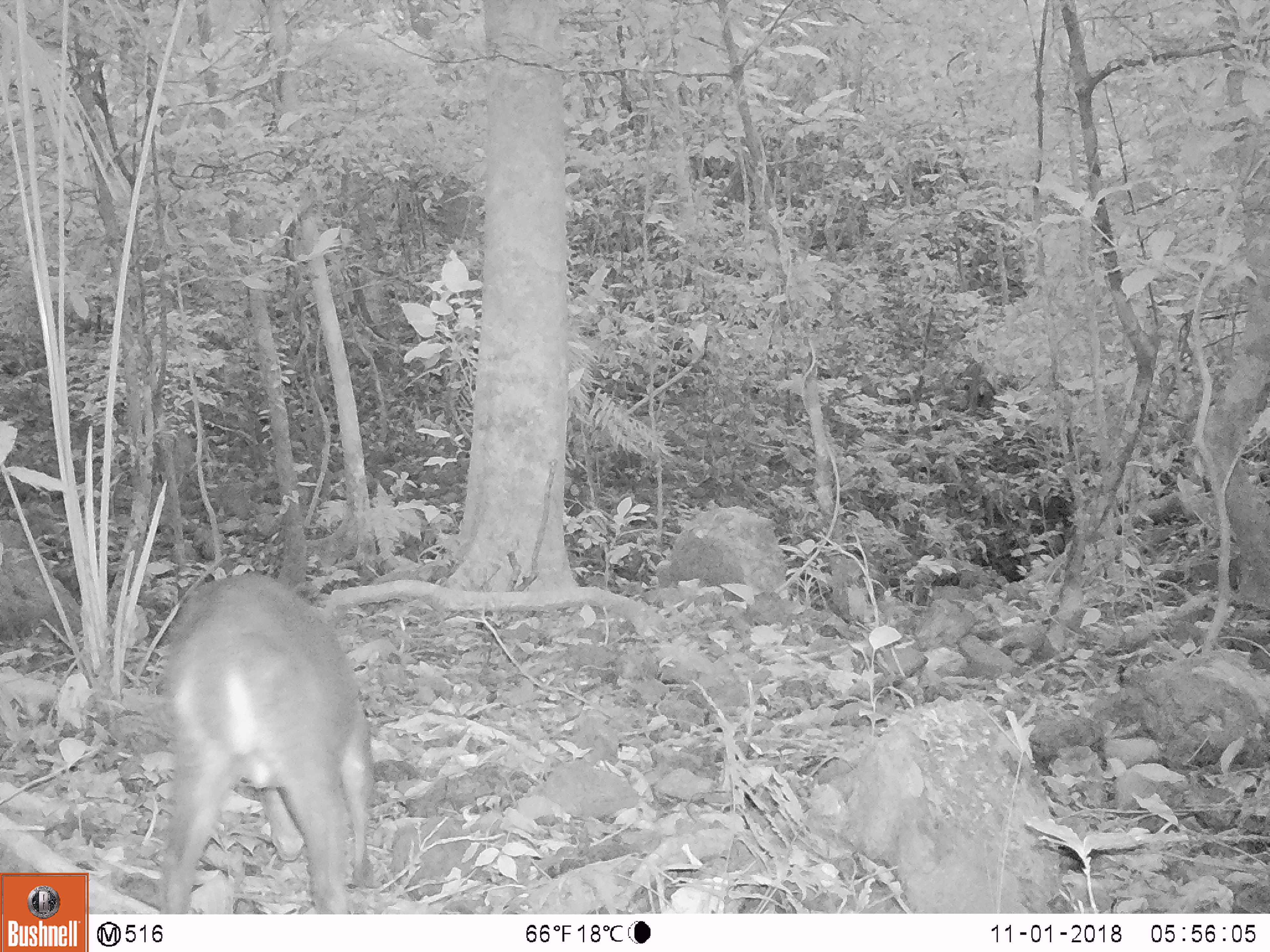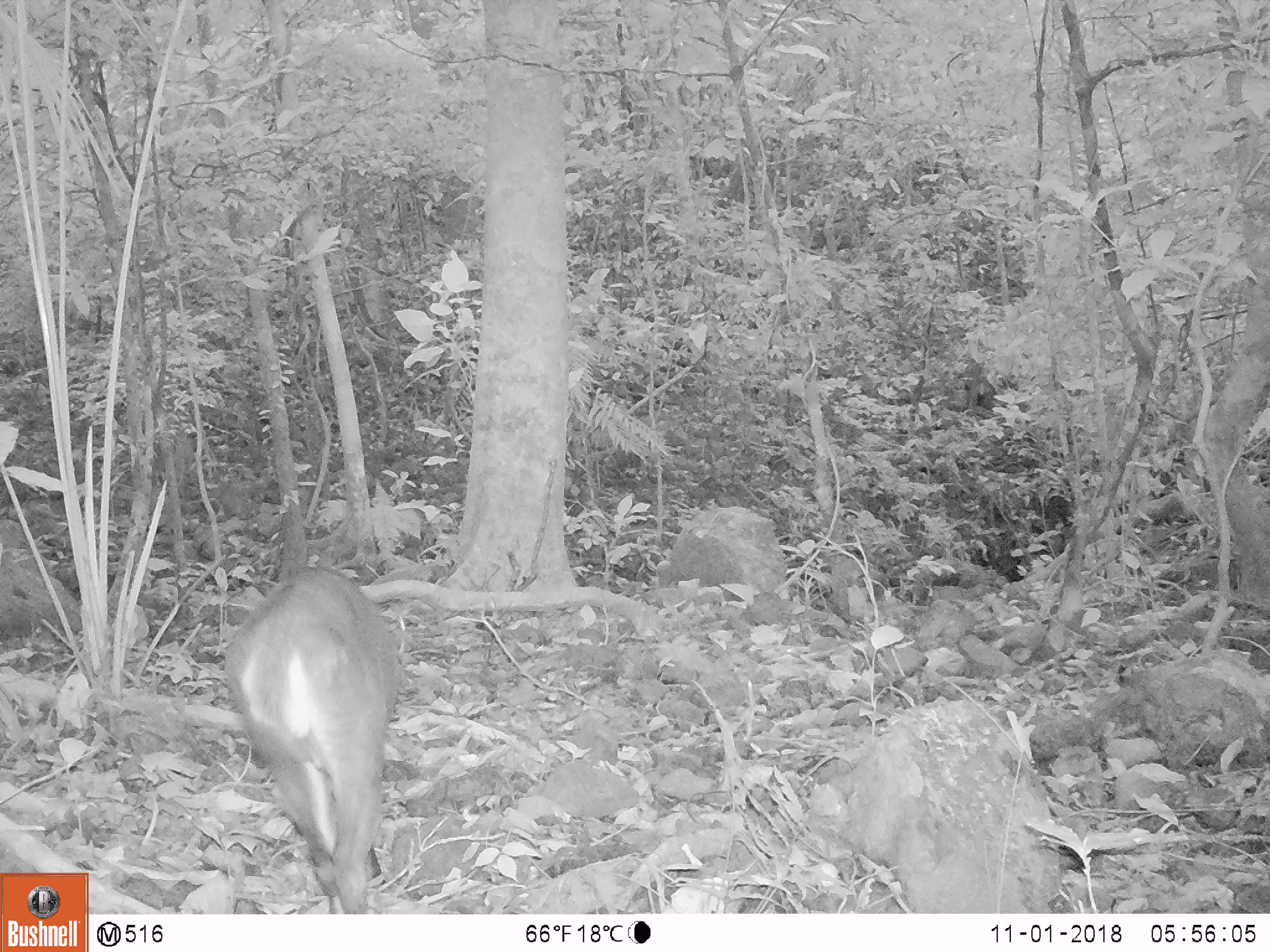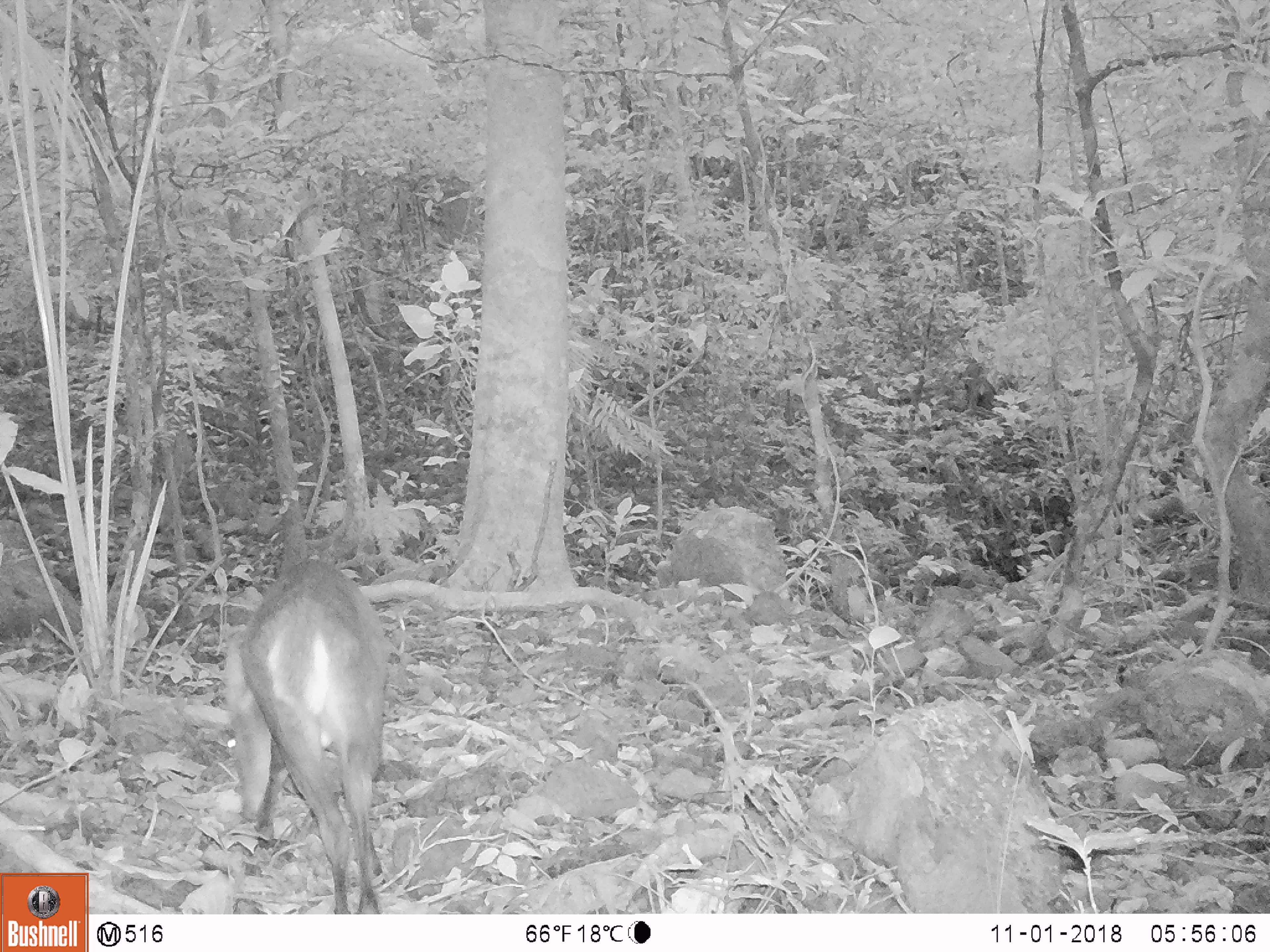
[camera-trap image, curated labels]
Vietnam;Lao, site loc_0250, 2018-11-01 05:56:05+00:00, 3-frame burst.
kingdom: Animalia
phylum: Chordata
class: Mammalia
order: Artiodactyla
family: Cervidae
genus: Muntiacus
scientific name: Muntiacus vuquangensis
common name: large-antlered muntjac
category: large antlered muntjac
Large antlered muntjac (large-antlered muntjac) (Muntiacus vuquangensis). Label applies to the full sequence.